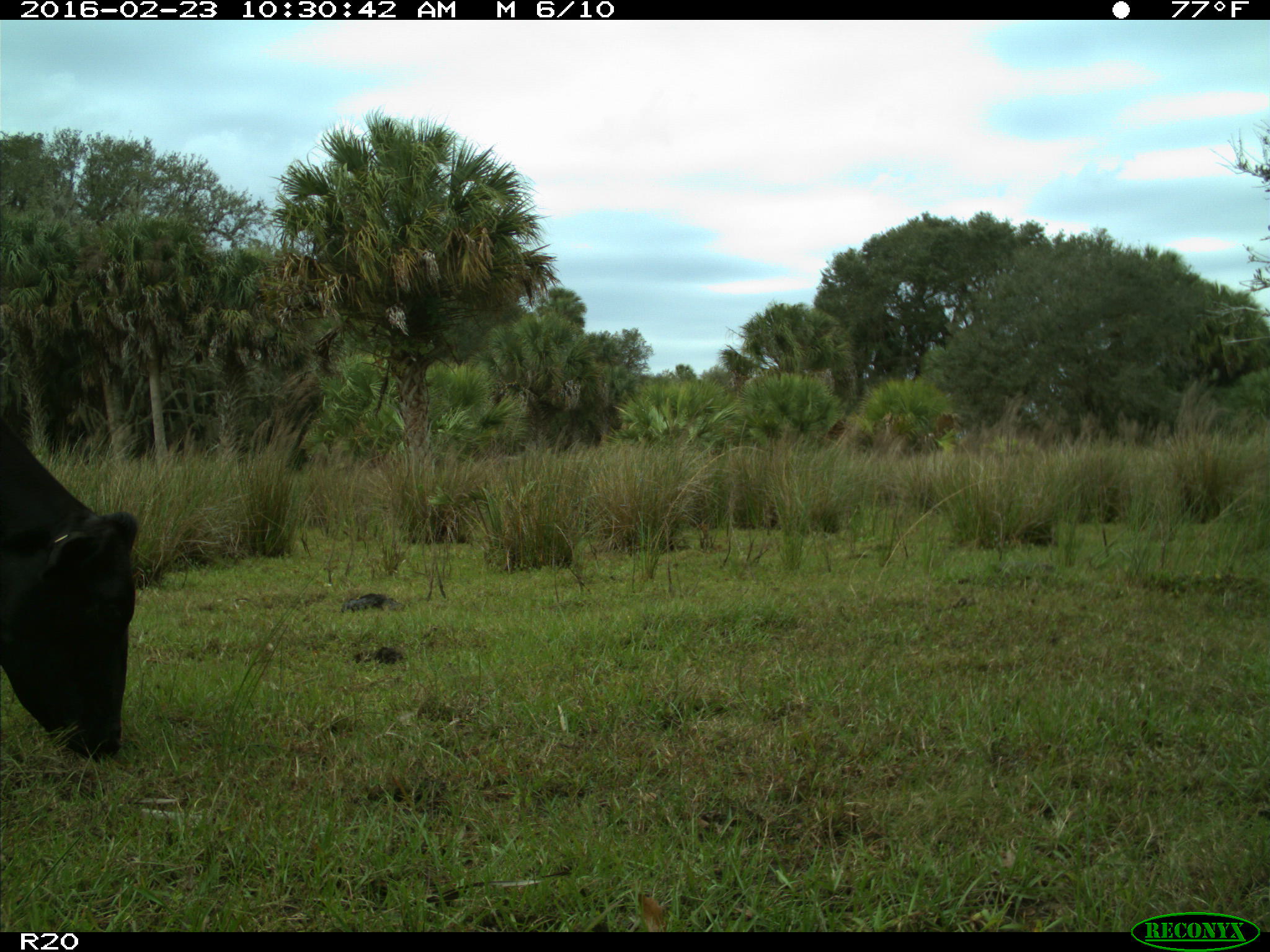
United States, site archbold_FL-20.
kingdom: Animalia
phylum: Chordata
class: Mammalia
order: Artiodactyla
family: Bovidae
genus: Bos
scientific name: Bos taurus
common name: domestic cow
Bos taurus (domestic cow).